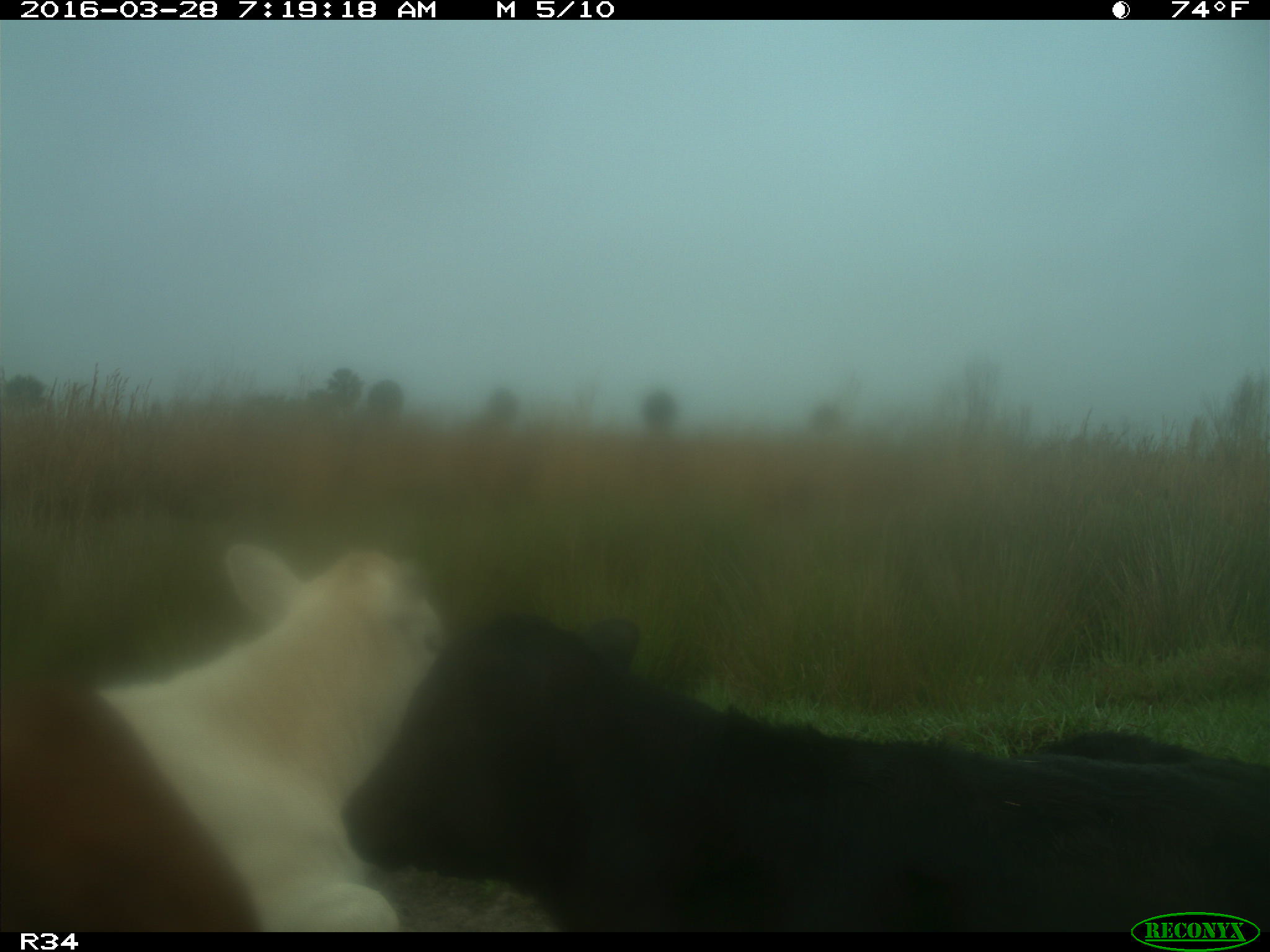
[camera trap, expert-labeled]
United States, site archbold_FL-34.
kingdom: Animalia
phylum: Chordata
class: Mammalia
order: Artiodactyla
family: Bovidae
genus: Bos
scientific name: Bos taurus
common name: domestic cow